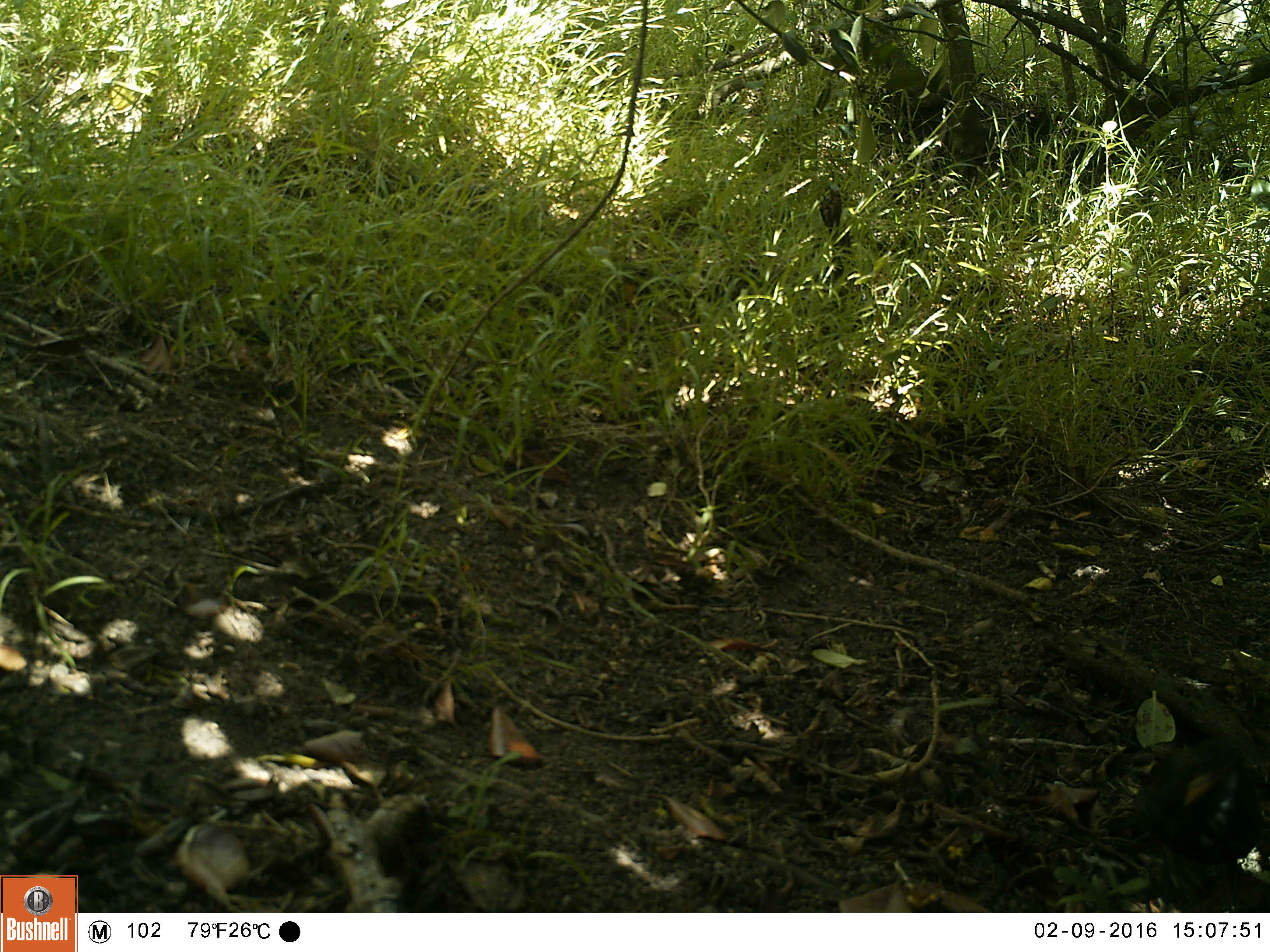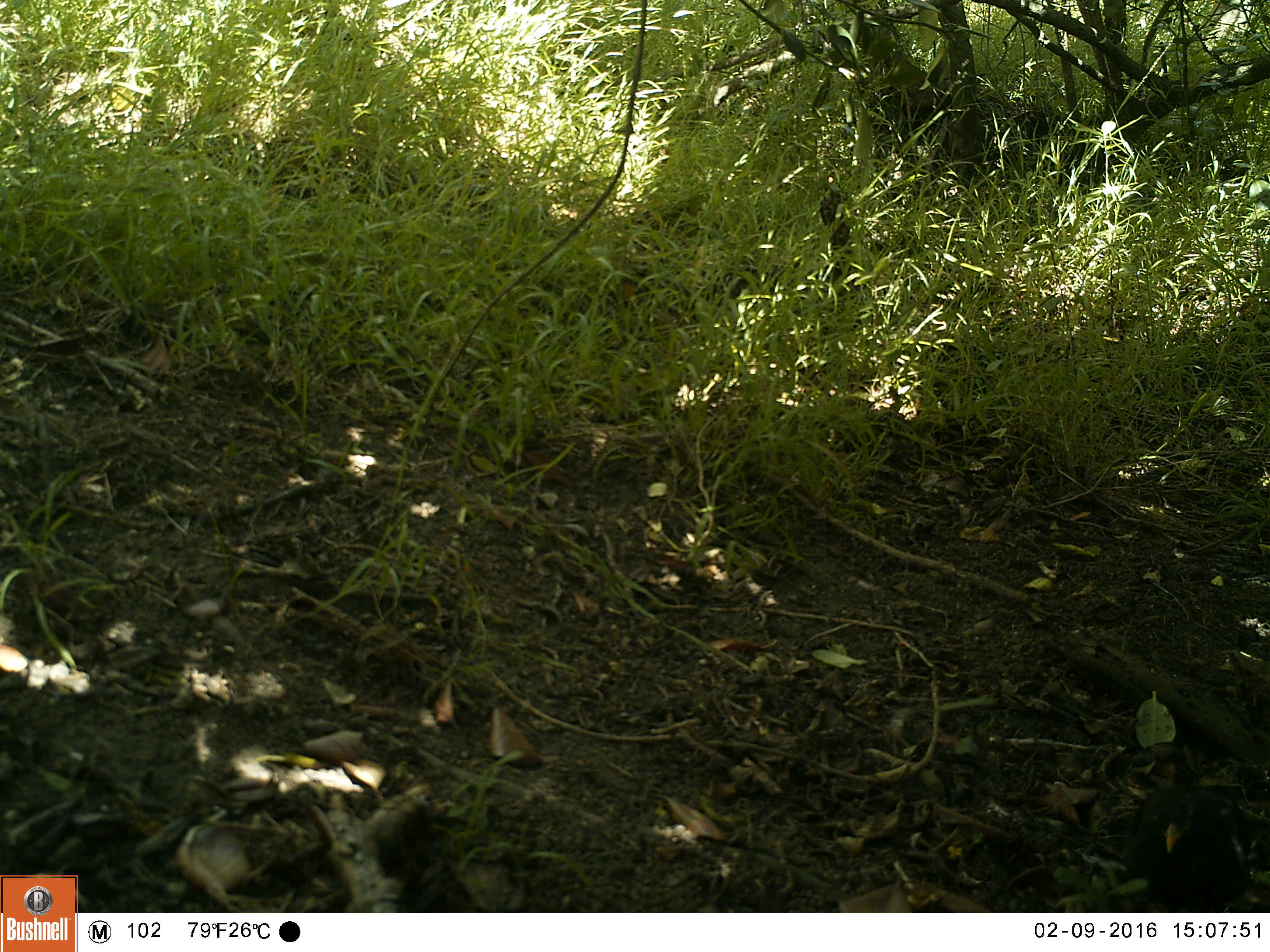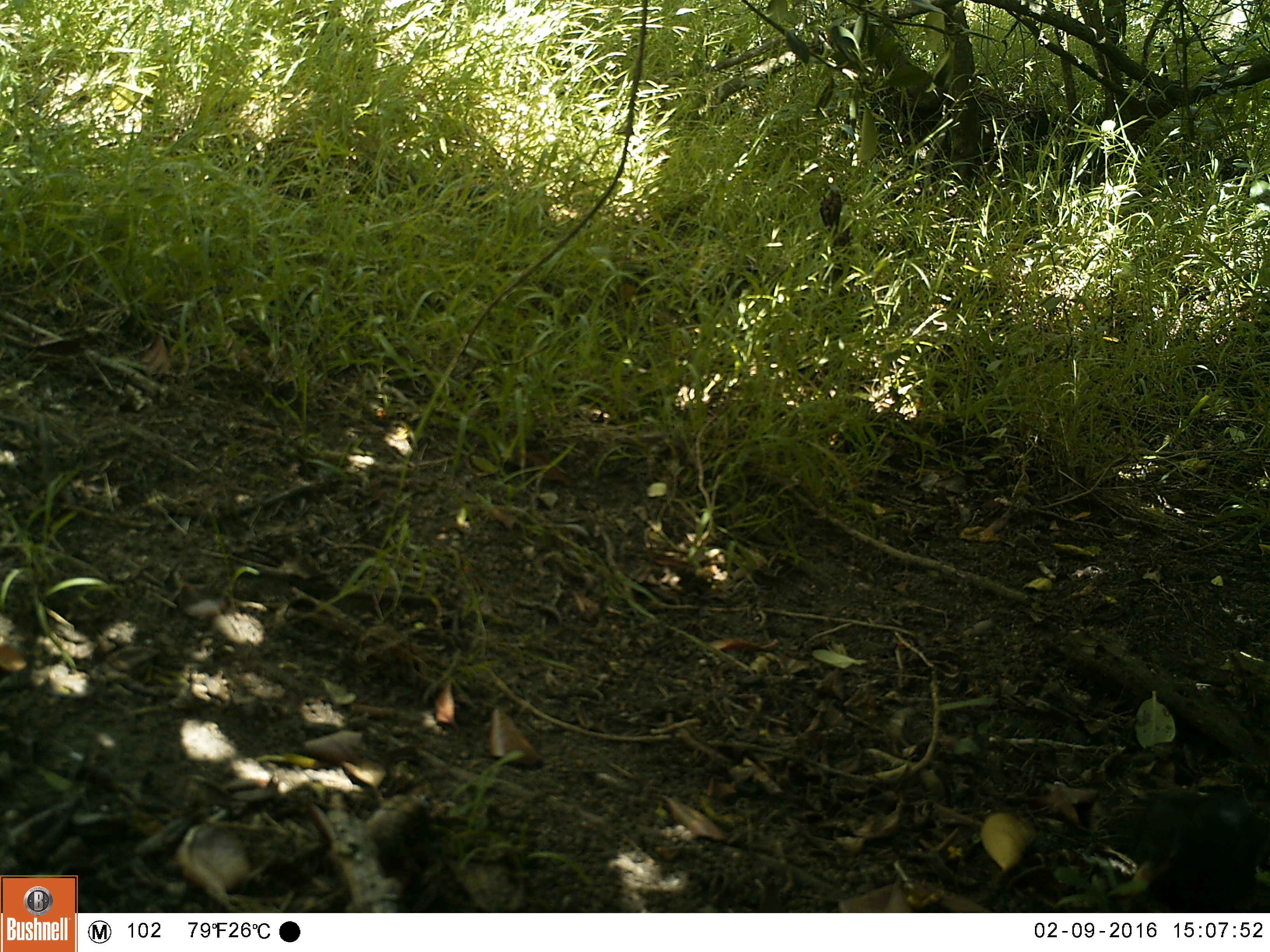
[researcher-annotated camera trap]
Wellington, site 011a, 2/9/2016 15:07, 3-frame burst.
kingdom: Animalia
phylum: Chordata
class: Aves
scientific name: Aves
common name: bird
Bird (Aves).